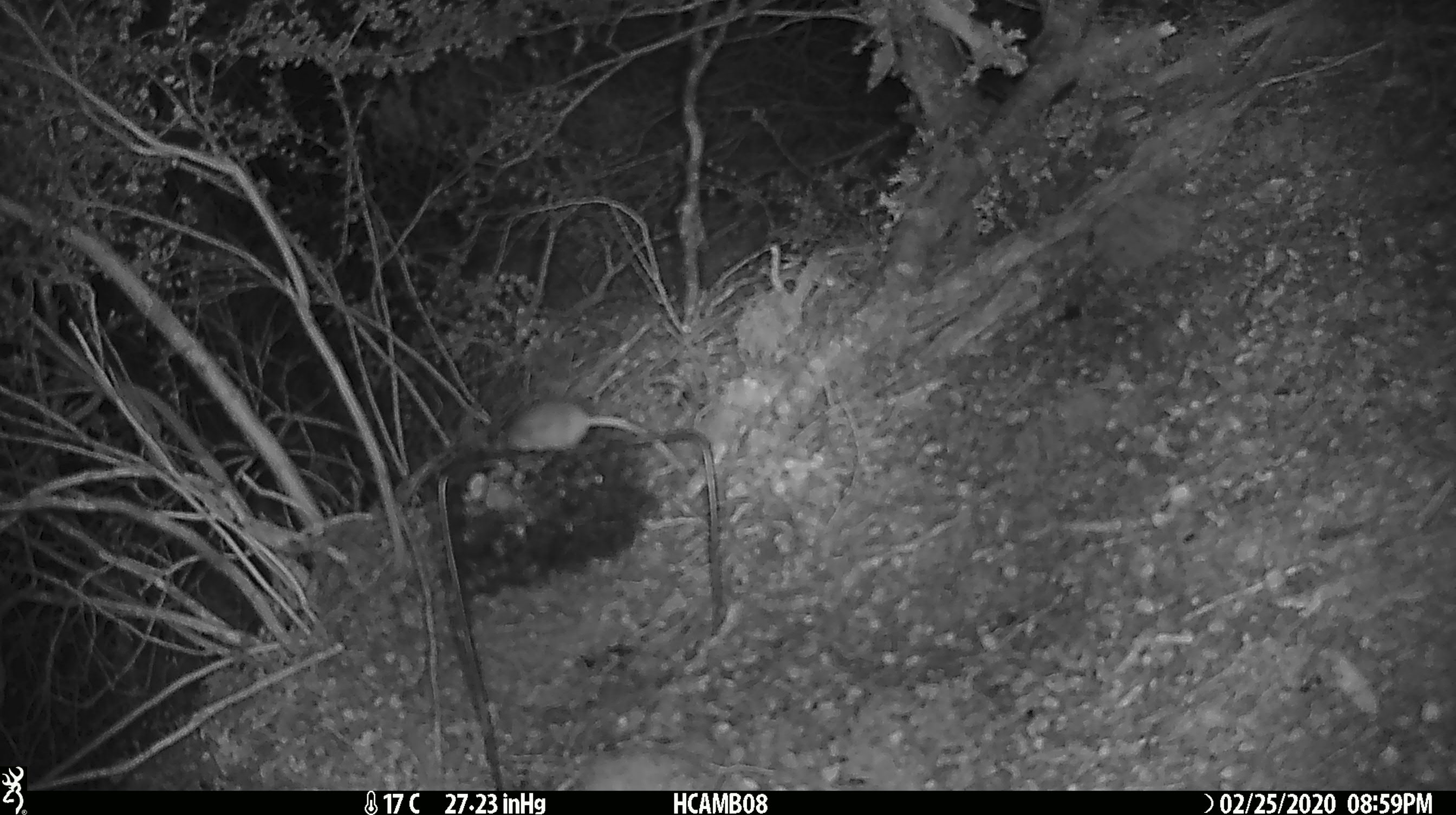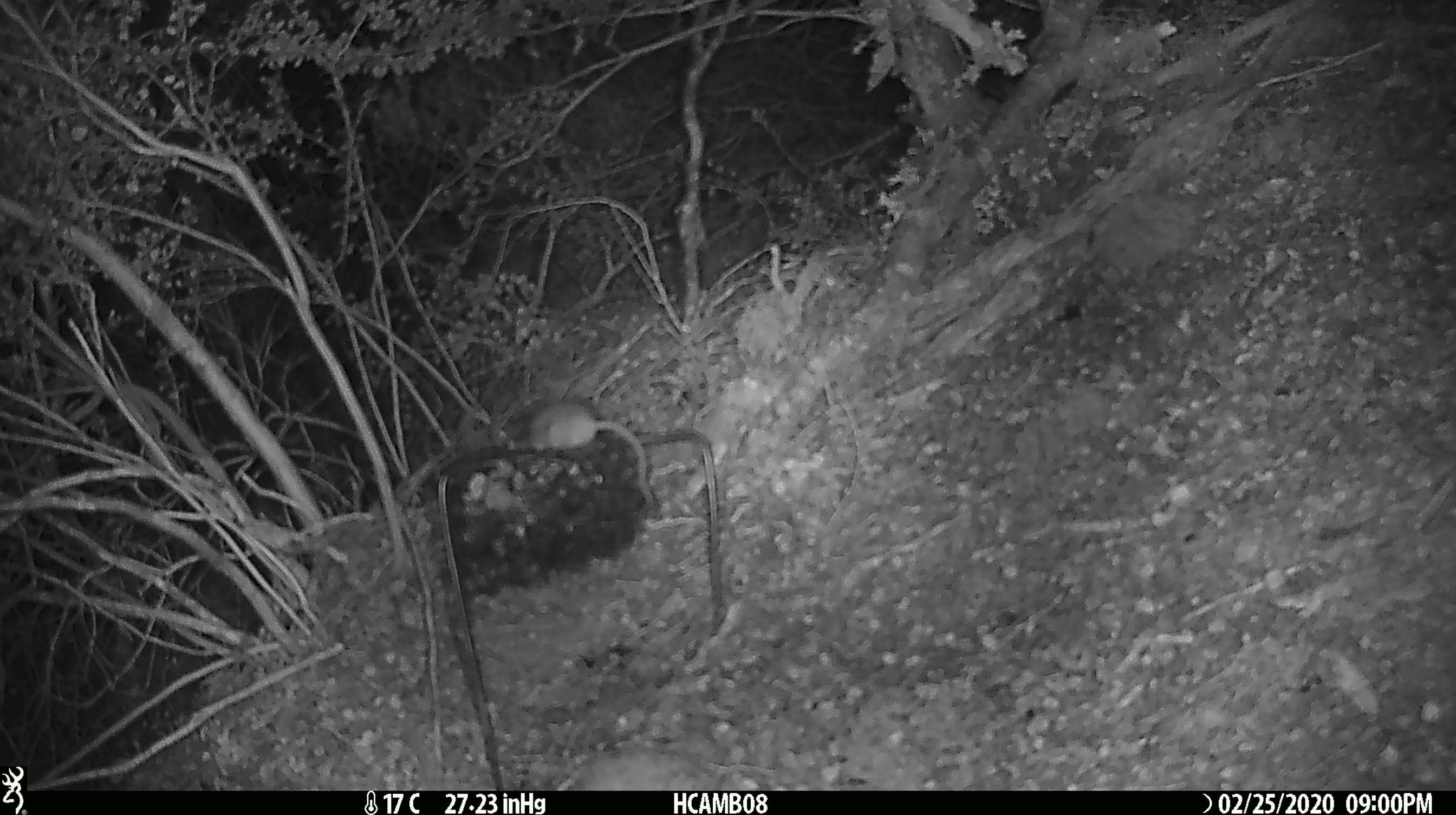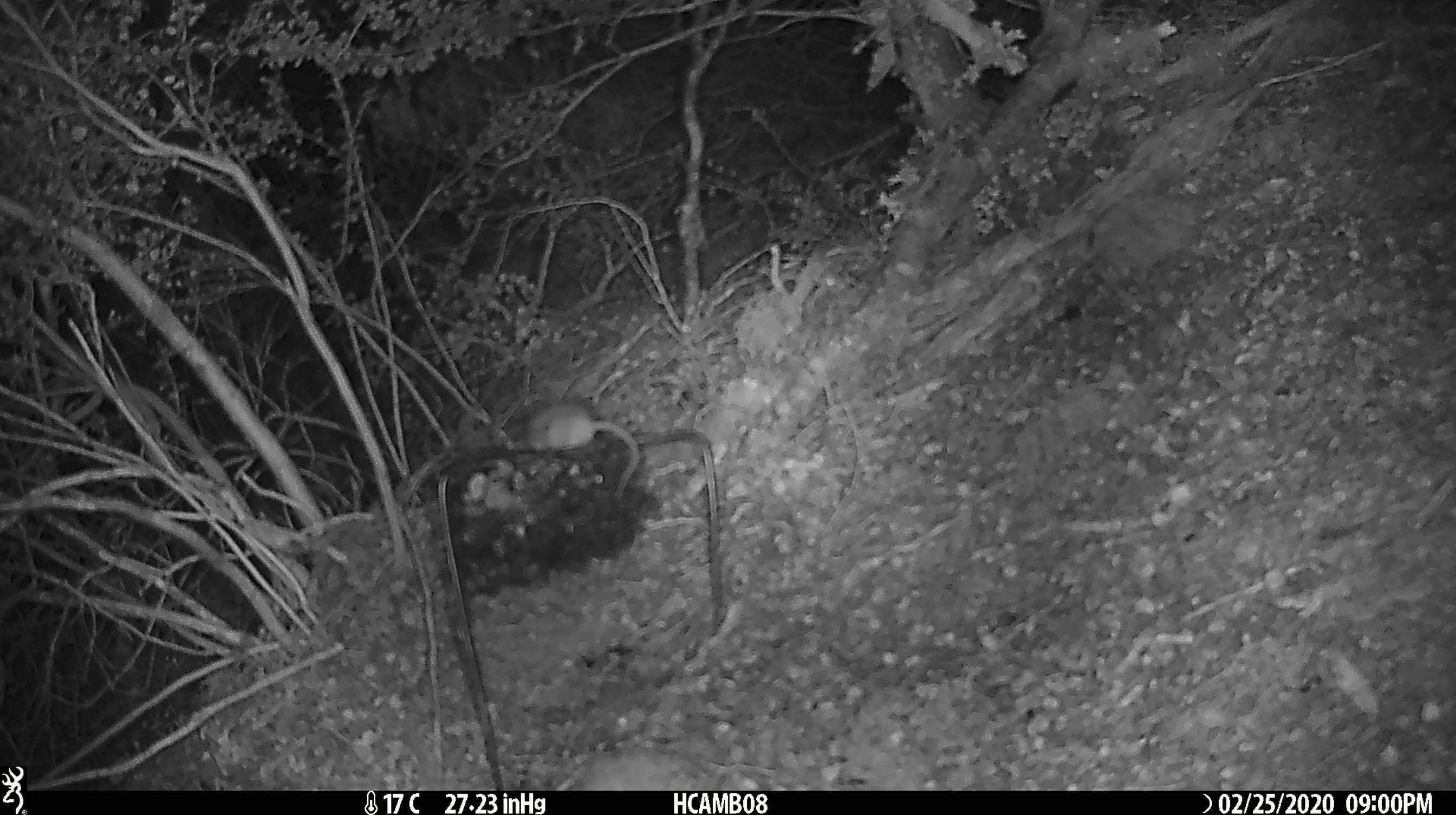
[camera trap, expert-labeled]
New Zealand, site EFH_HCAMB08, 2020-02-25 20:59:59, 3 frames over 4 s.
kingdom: Animalia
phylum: Chordata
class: Mammalia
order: Rodentia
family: Muridae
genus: Mus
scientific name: Mus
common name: mouse